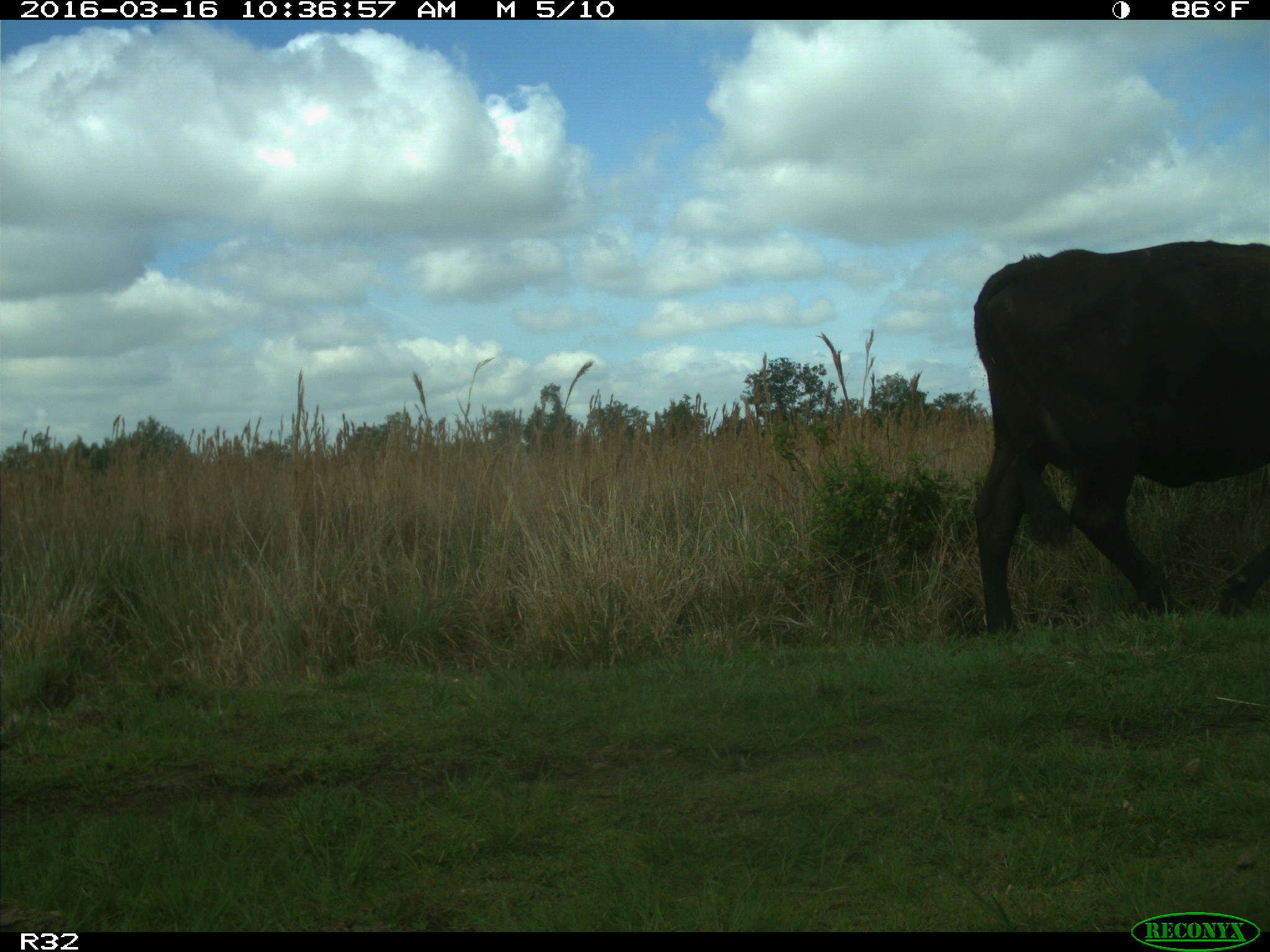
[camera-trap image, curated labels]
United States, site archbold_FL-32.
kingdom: Animalia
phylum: Chordata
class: Mammalia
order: Artiodactyla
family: Bovidae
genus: Bos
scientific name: Bos taurus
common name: domestic cow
Bos taurus (domestic cow).